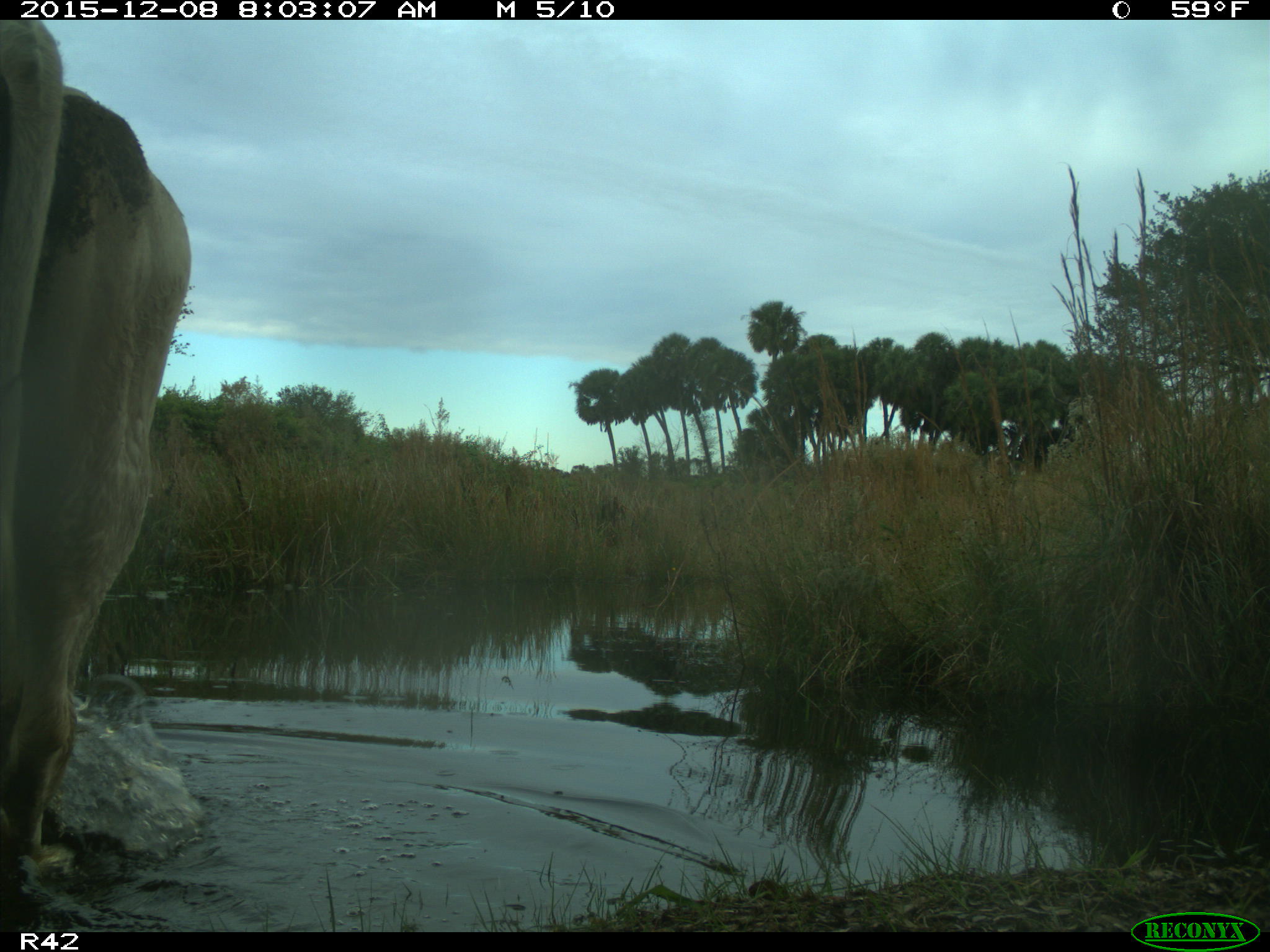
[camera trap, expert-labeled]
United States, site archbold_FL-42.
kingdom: Animalia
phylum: Chordata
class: Mammalia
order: Artiodactyla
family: Bovidae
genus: Bos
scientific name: Bos taurus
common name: domestic cow